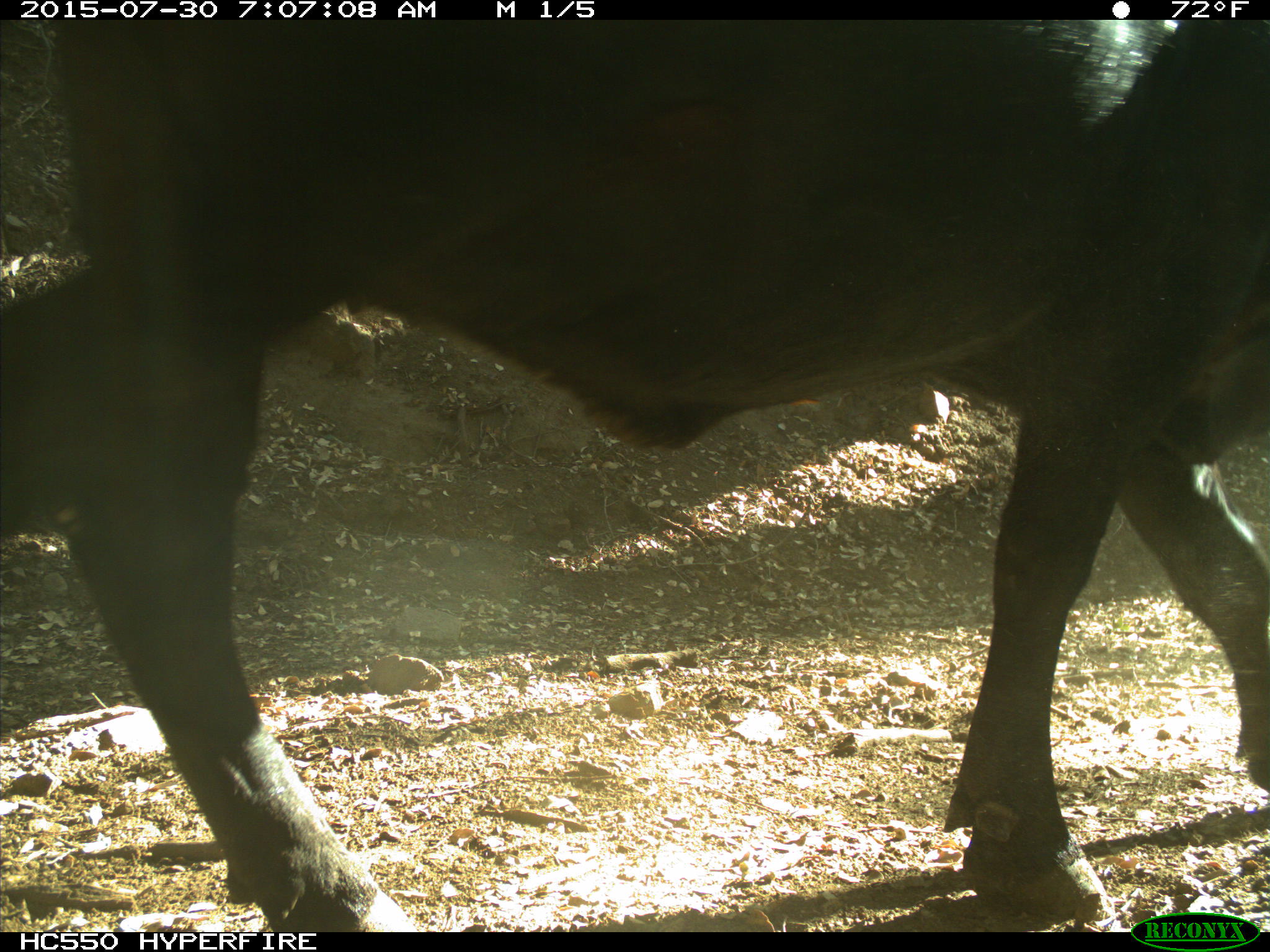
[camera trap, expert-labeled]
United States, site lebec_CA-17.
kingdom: Animalia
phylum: Chordata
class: Mammalia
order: Artiodactyla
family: Bovidae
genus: Bos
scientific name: Bos taurus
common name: domestic cow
Bos taurus (domestic cow).